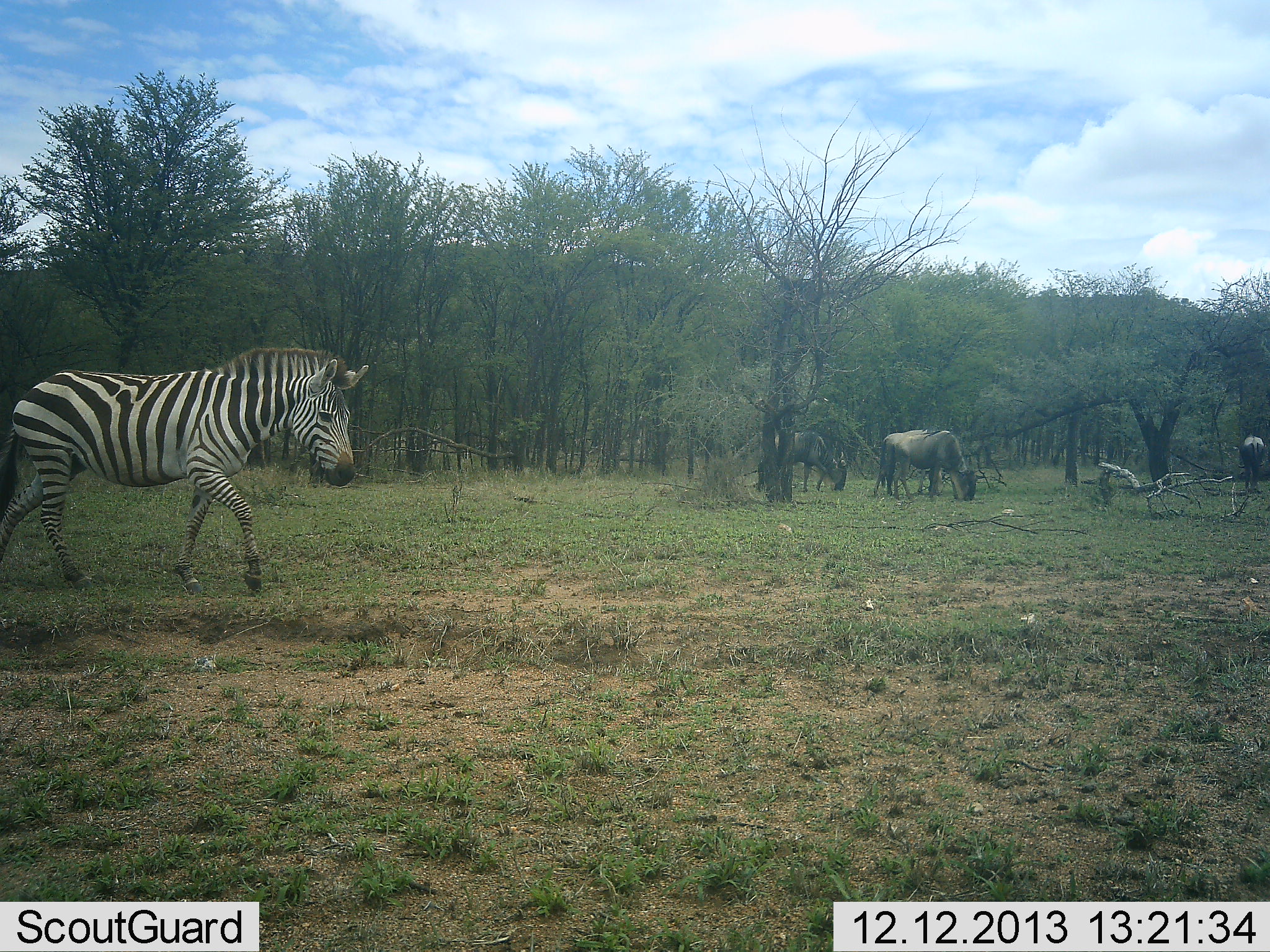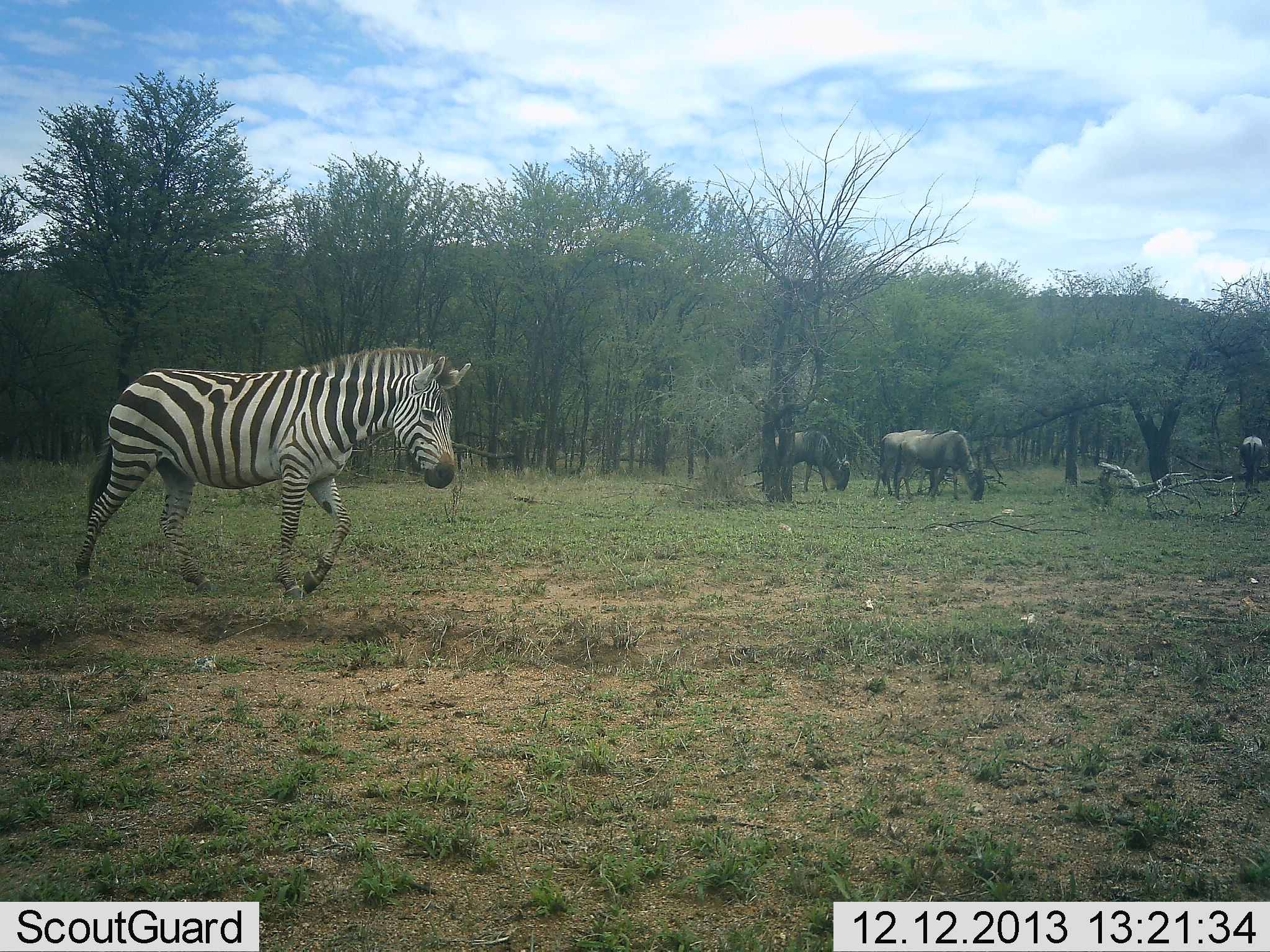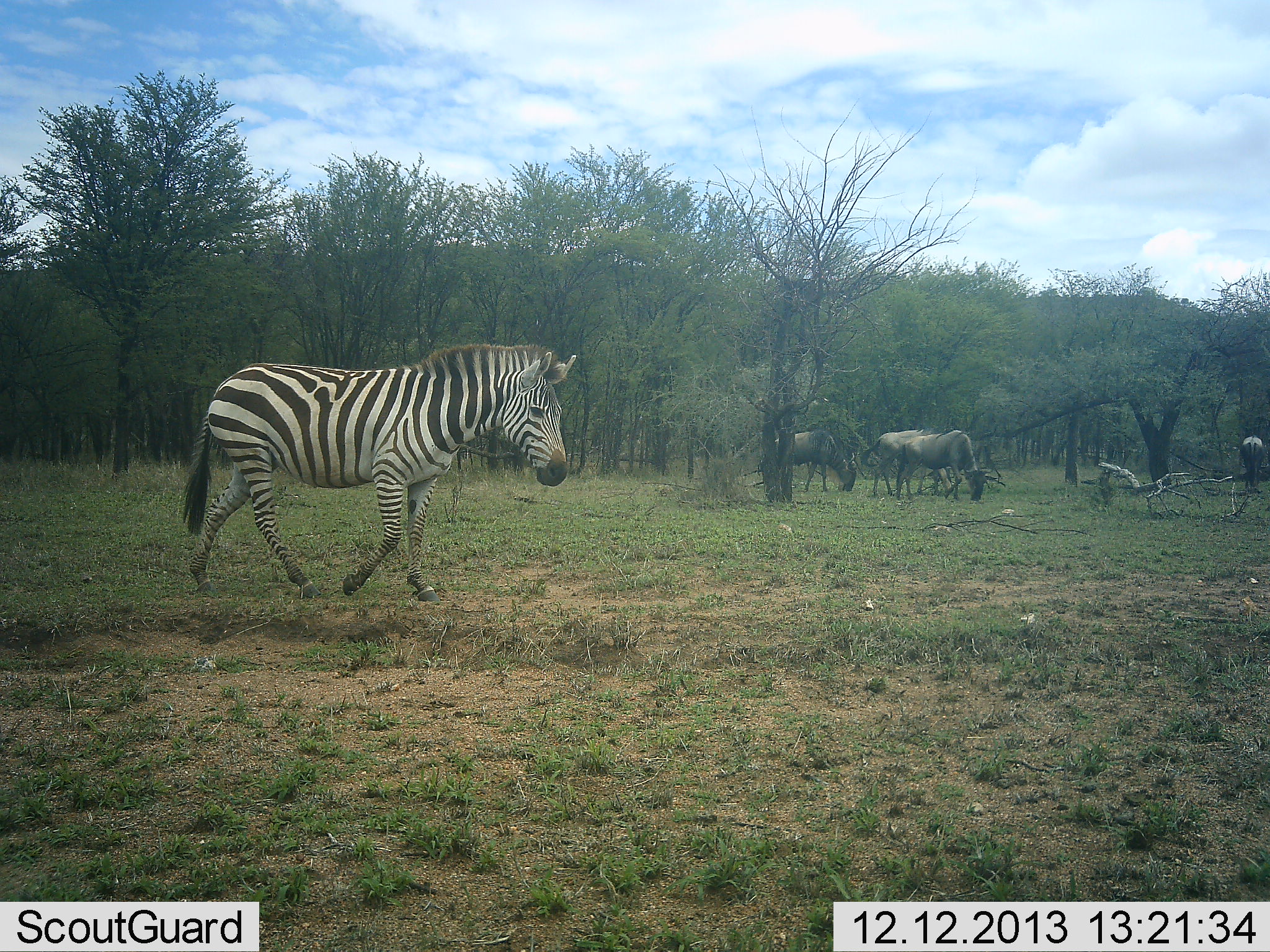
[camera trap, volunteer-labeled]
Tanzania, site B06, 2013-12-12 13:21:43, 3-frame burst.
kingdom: Animalia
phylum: Chordata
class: Mammalia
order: Artiodactyla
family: Bovidae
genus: Connochaetes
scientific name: Connochaetes taurinus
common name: blue wildebeest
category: wildebeest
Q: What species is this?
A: Wildebeest (blue wildebeest) (Connochaetes taurinus).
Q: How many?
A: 3.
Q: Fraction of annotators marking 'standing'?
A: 9%.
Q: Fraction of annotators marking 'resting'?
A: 0%.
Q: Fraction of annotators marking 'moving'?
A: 9%.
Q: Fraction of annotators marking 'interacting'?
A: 0%.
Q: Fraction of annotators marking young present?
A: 0%.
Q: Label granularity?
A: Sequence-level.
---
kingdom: Animalia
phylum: Chordata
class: Mammalia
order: Perissodactyla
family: Equidae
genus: Equus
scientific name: Equus quagga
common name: plains zebra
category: zebra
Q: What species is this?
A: Zebra (plains zebra) (Equus quagga).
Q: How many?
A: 1.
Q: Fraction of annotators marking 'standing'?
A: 0%.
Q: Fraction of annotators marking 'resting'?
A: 0%.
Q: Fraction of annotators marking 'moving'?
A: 100%.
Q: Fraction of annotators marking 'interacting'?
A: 0%.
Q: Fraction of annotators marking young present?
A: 0%.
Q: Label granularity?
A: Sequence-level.